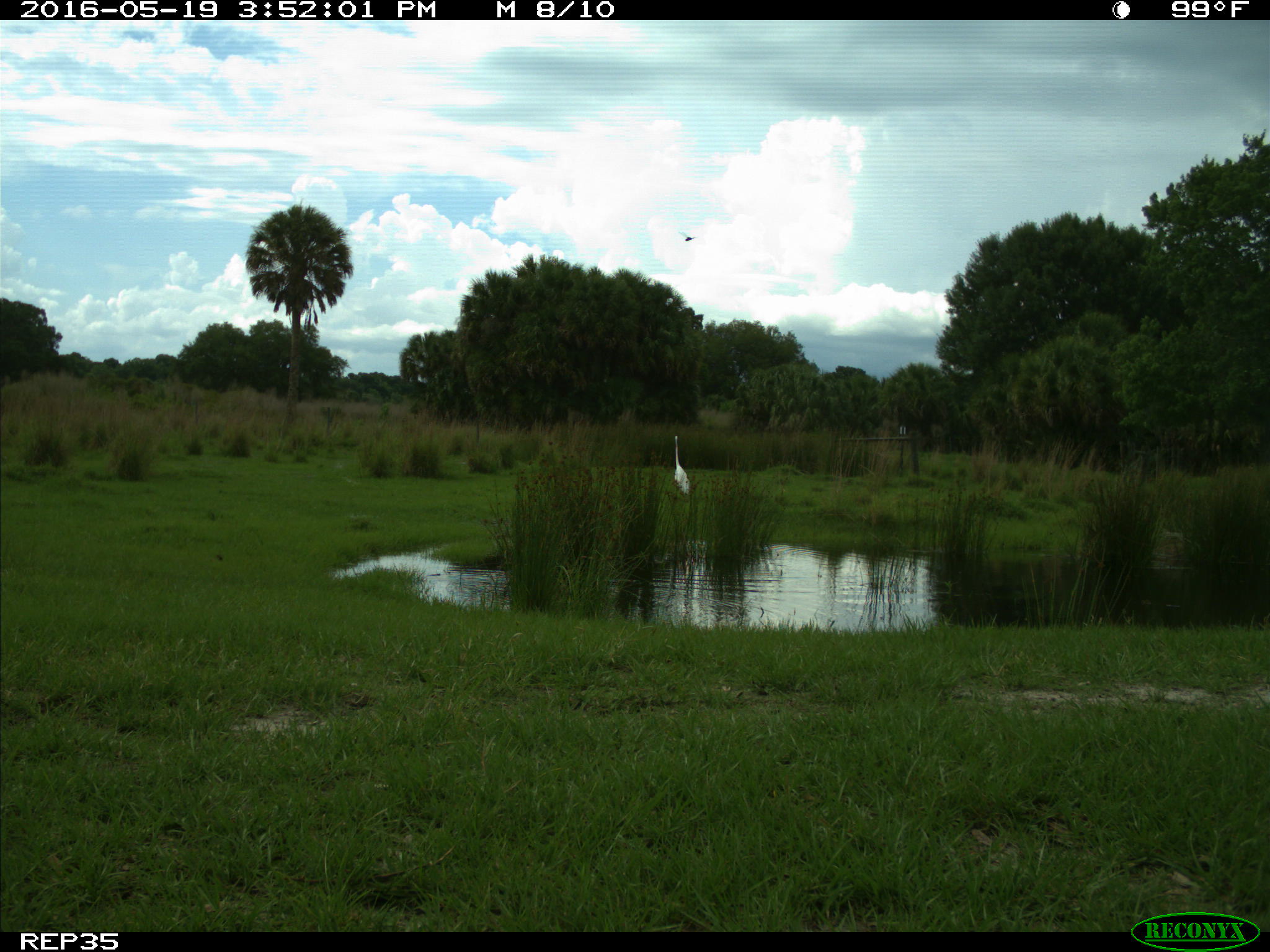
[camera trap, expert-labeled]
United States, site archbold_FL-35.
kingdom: Animalia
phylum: Chordata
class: Aves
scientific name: Aves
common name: birds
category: unidentified bird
Unidentified bird (birds) (Aves).